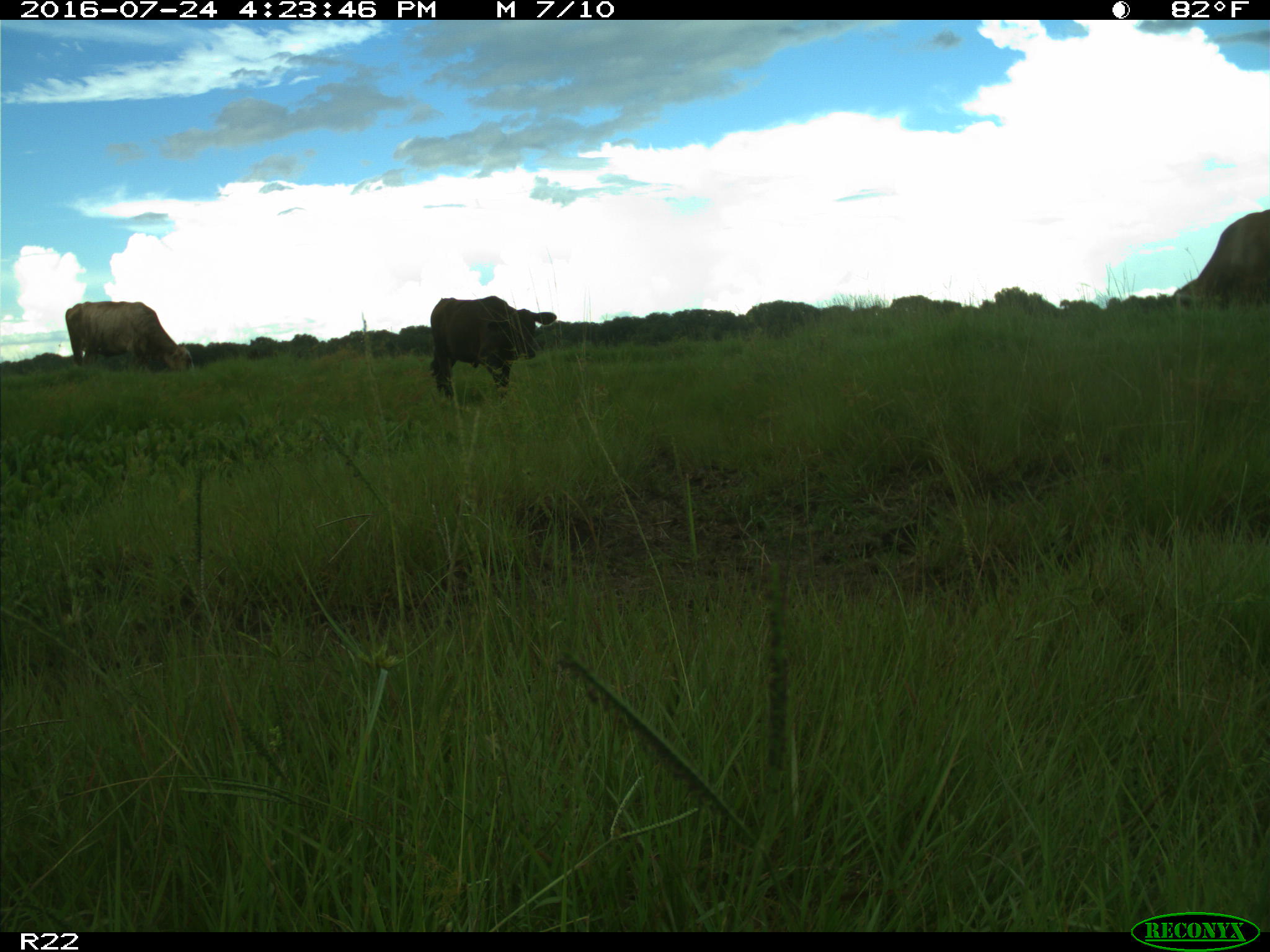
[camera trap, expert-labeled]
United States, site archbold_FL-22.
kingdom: Animalia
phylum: Chordata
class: Mammalia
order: Artiodactyla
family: Bovidae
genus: Bos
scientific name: Bos taurus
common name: domestic cow